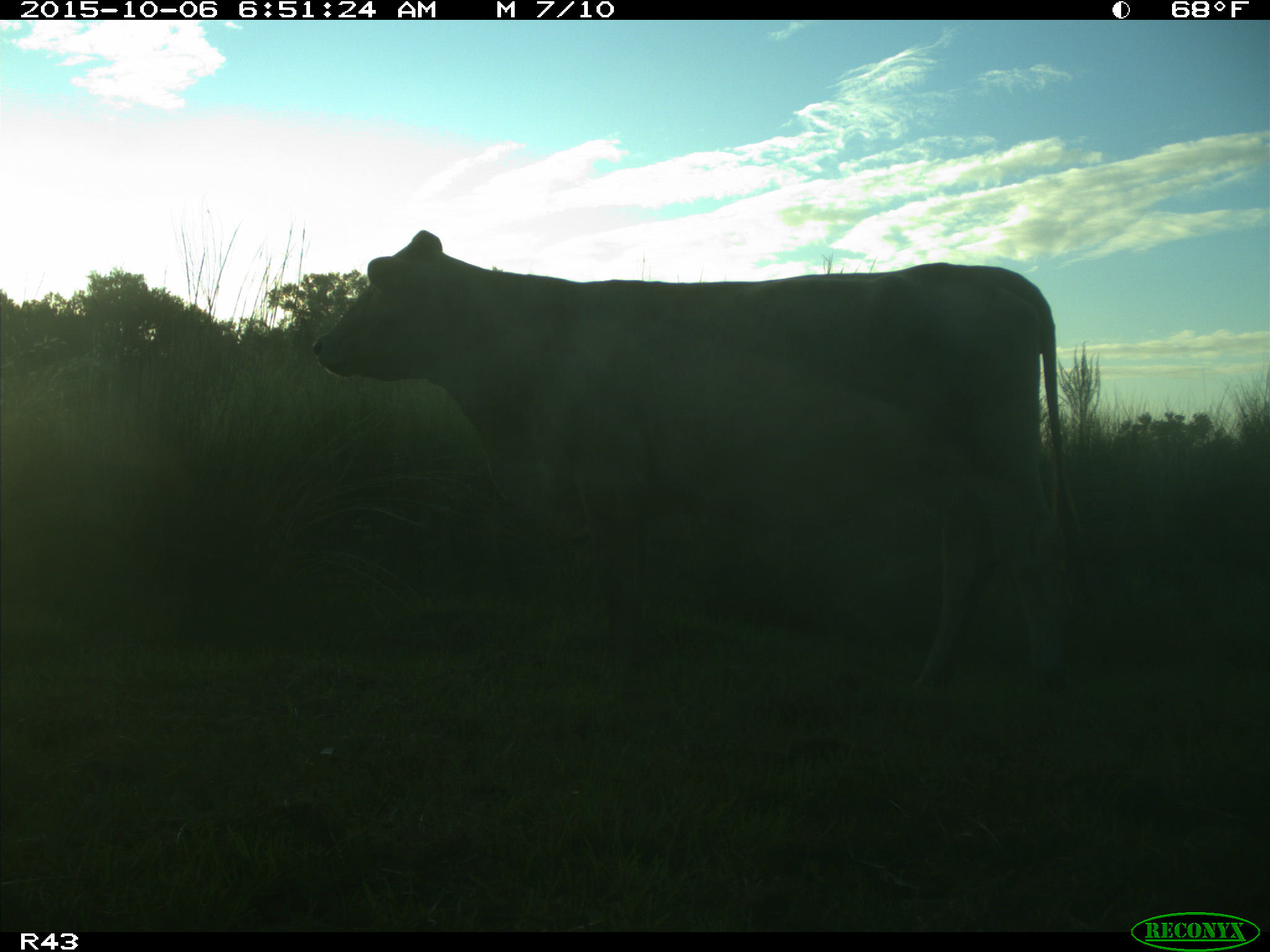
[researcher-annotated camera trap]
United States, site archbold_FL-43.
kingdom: Animalia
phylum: Chordata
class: Mammalia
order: Artiodactyla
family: Bovidae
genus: Bos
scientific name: Bos taurus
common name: domestic cow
Bos taurus (domestic cow).